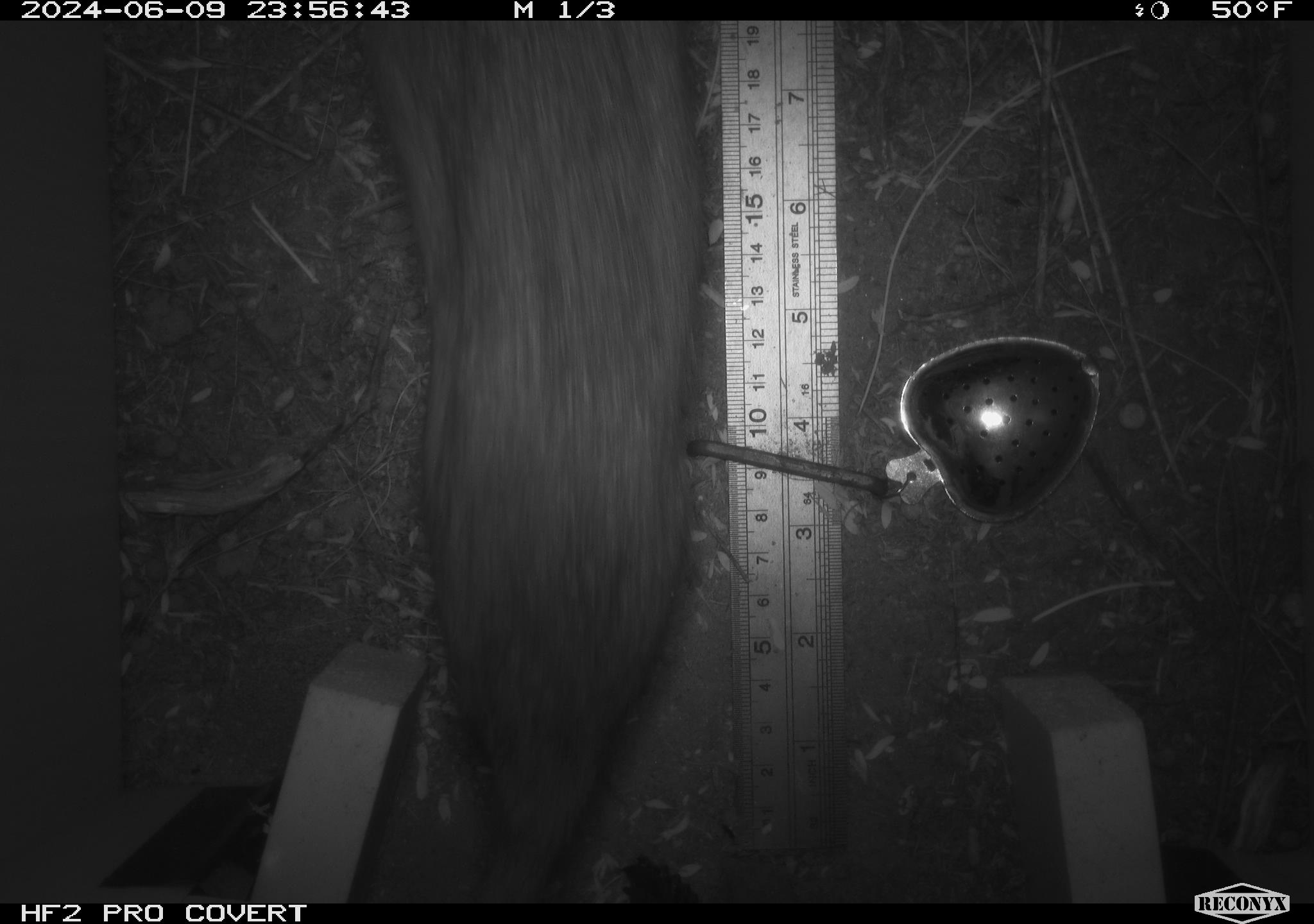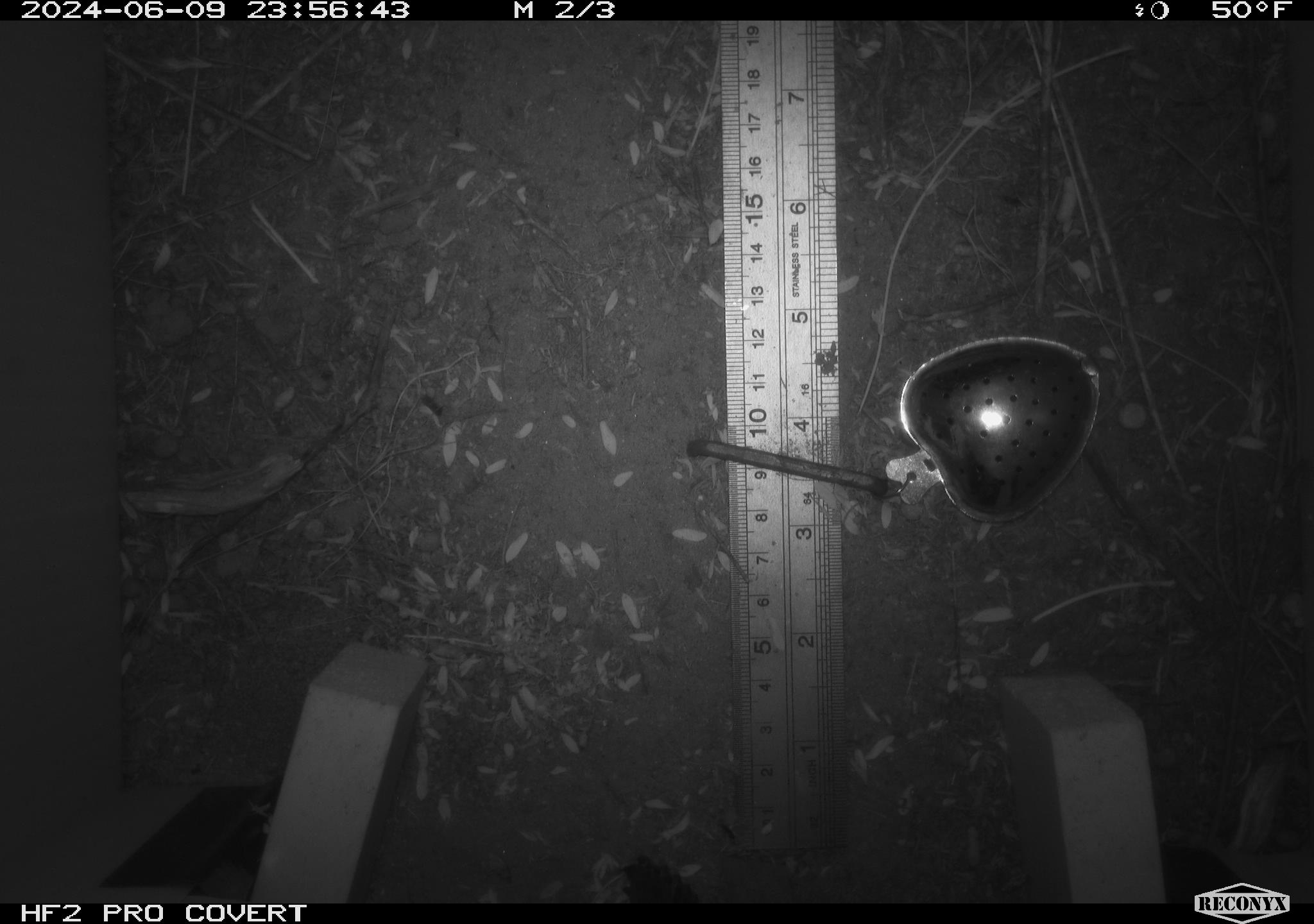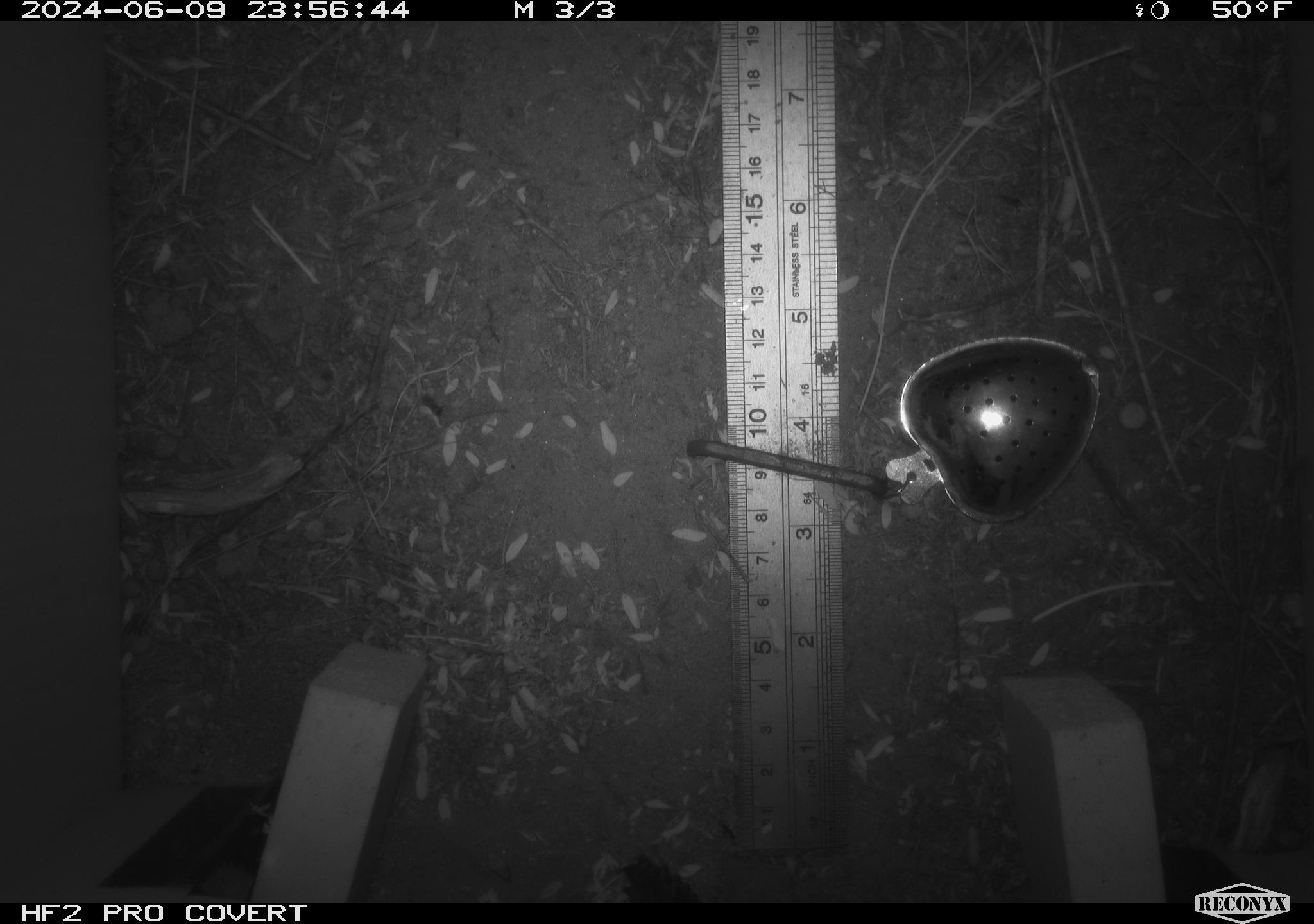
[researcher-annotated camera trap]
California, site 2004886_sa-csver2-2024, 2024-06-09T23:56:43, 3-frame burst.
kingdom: Animalia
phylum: Chordata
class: Mammalia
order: Rodentia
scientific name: Rodentia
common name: rodent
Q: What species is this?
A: Rodent (Rodentia).